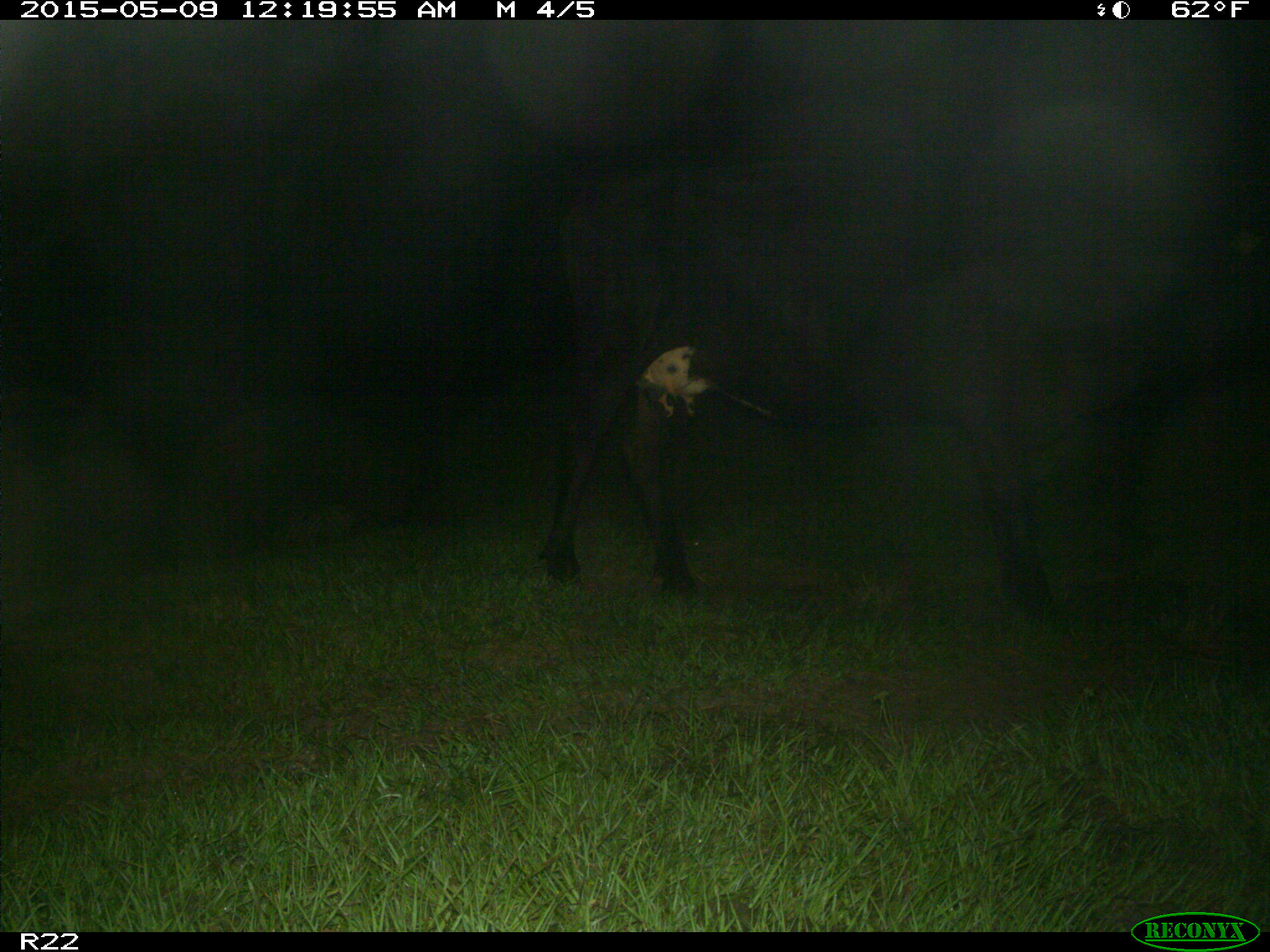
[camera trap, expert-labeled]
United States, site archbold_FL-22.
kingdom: Animalia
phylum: Chordata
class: Mammalia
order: Artiodactyla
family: Bovidae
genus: Bos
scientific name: Bos taurus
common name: domestic cow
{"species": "Bos taurus (domestic cow)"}